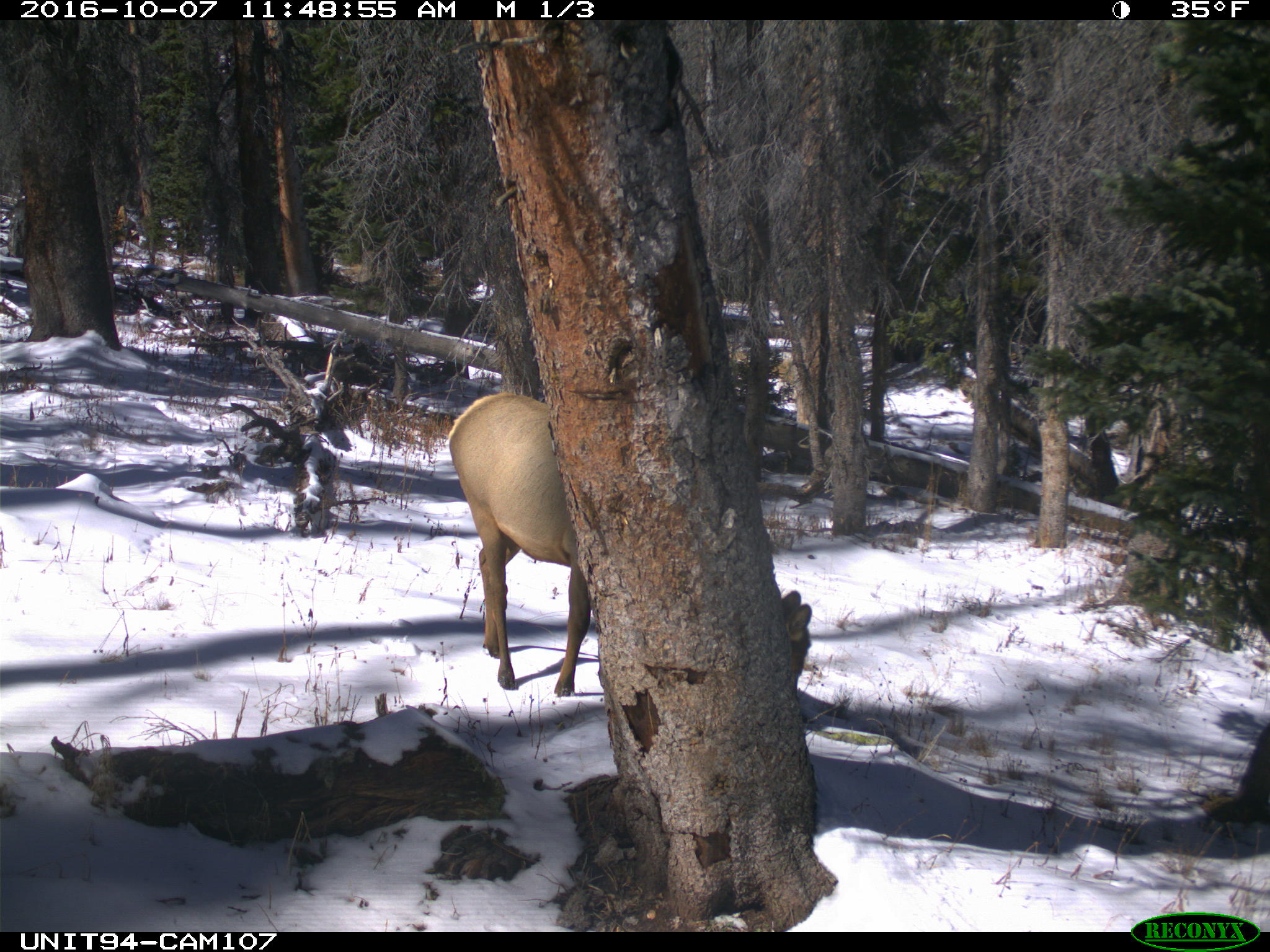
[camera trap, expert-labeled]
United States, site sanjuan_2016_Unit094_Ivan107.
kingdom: Animalia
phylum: Chordata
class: Mammalia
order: Artiodactyla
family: Cervidae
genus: Cervus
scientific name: Cervus elaphus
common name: red deer